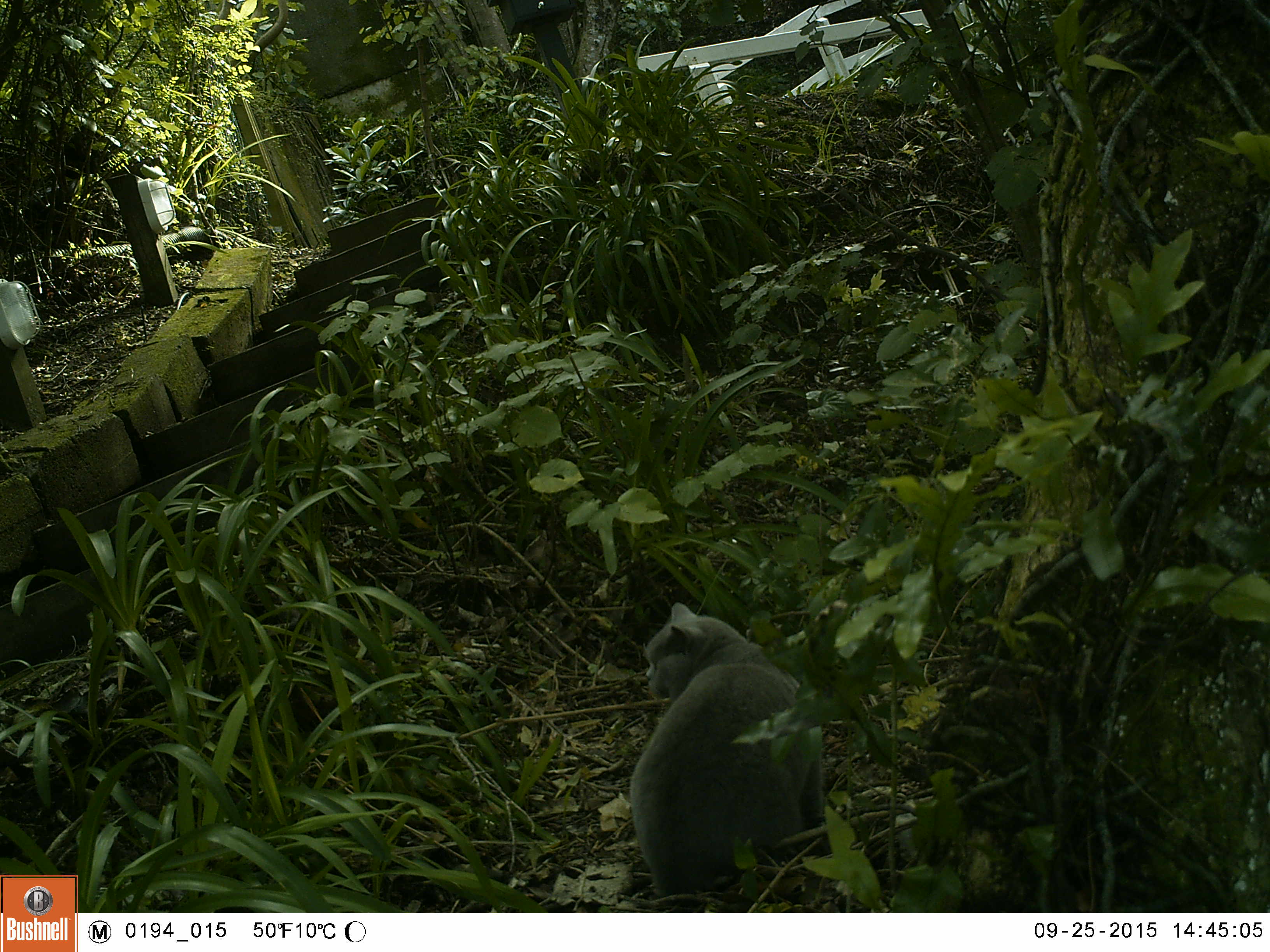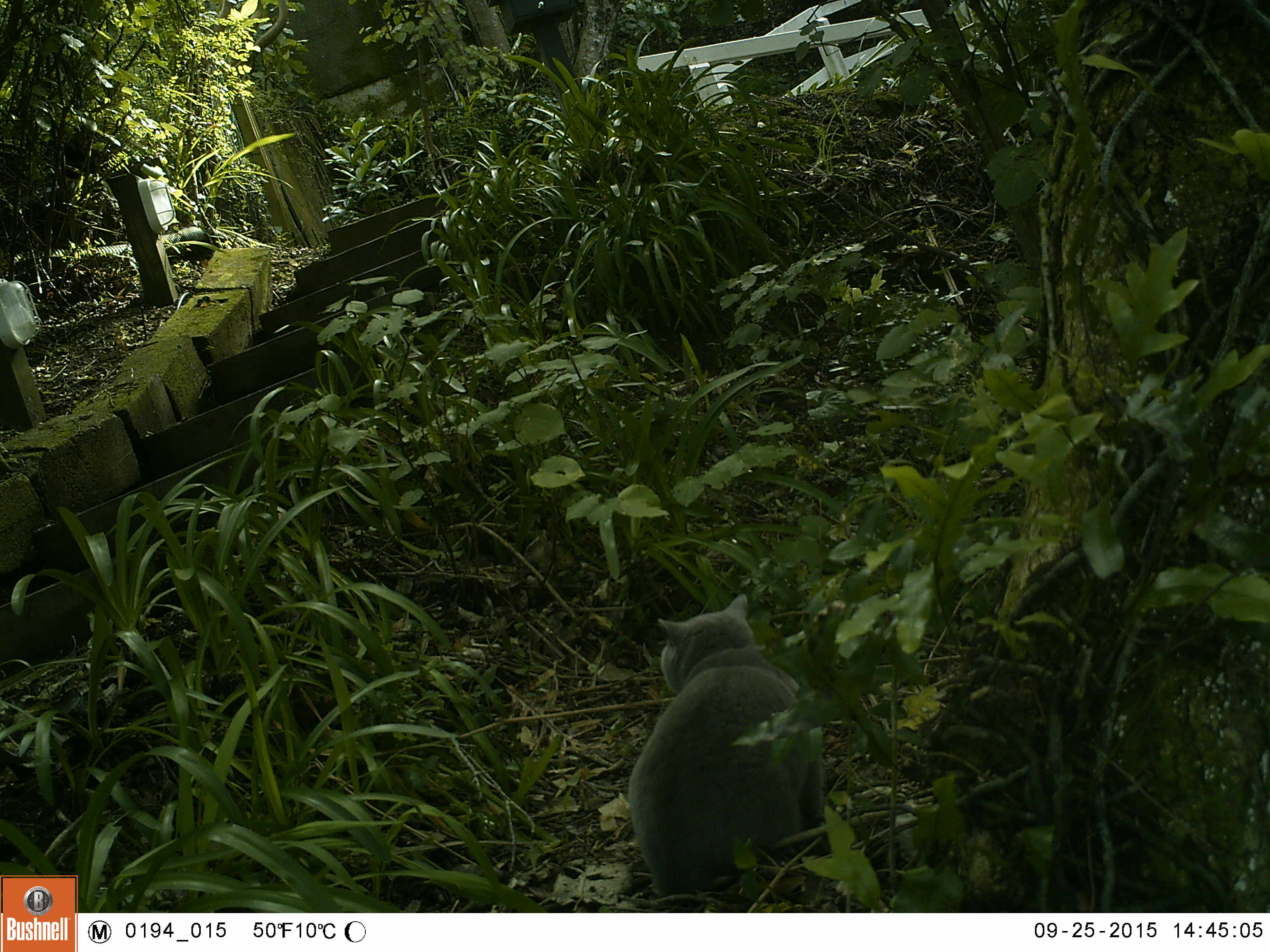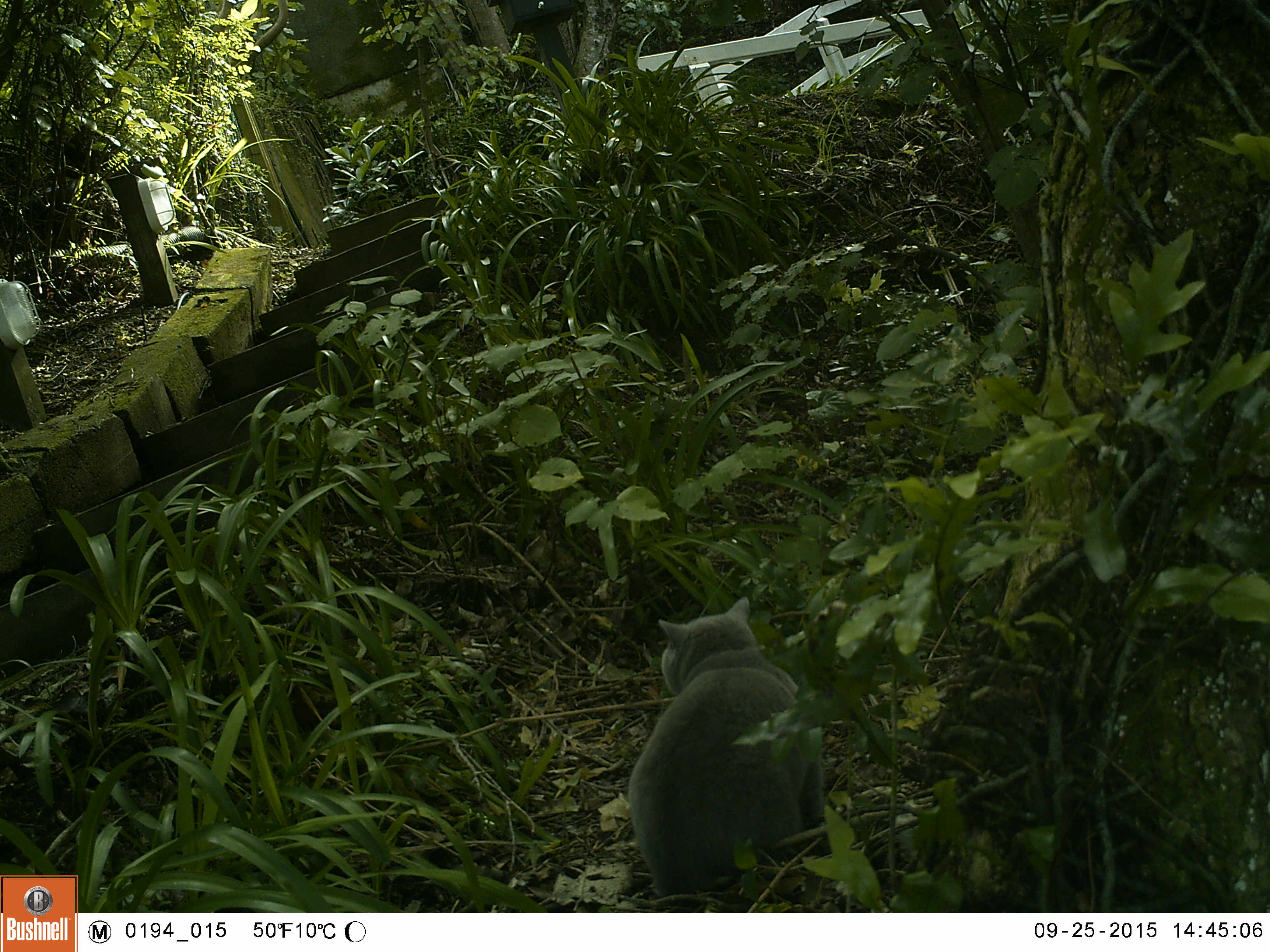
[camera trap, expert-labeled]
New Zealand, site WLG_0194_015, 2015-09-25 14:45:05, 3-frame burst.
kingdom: Animalia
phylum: Chordata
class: Mammalia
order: Carnivora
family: Felidae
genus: Felis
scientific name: Felis catus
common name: domestic cat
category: cat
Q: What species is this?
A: Cat (domestic cat) (Felis catus).